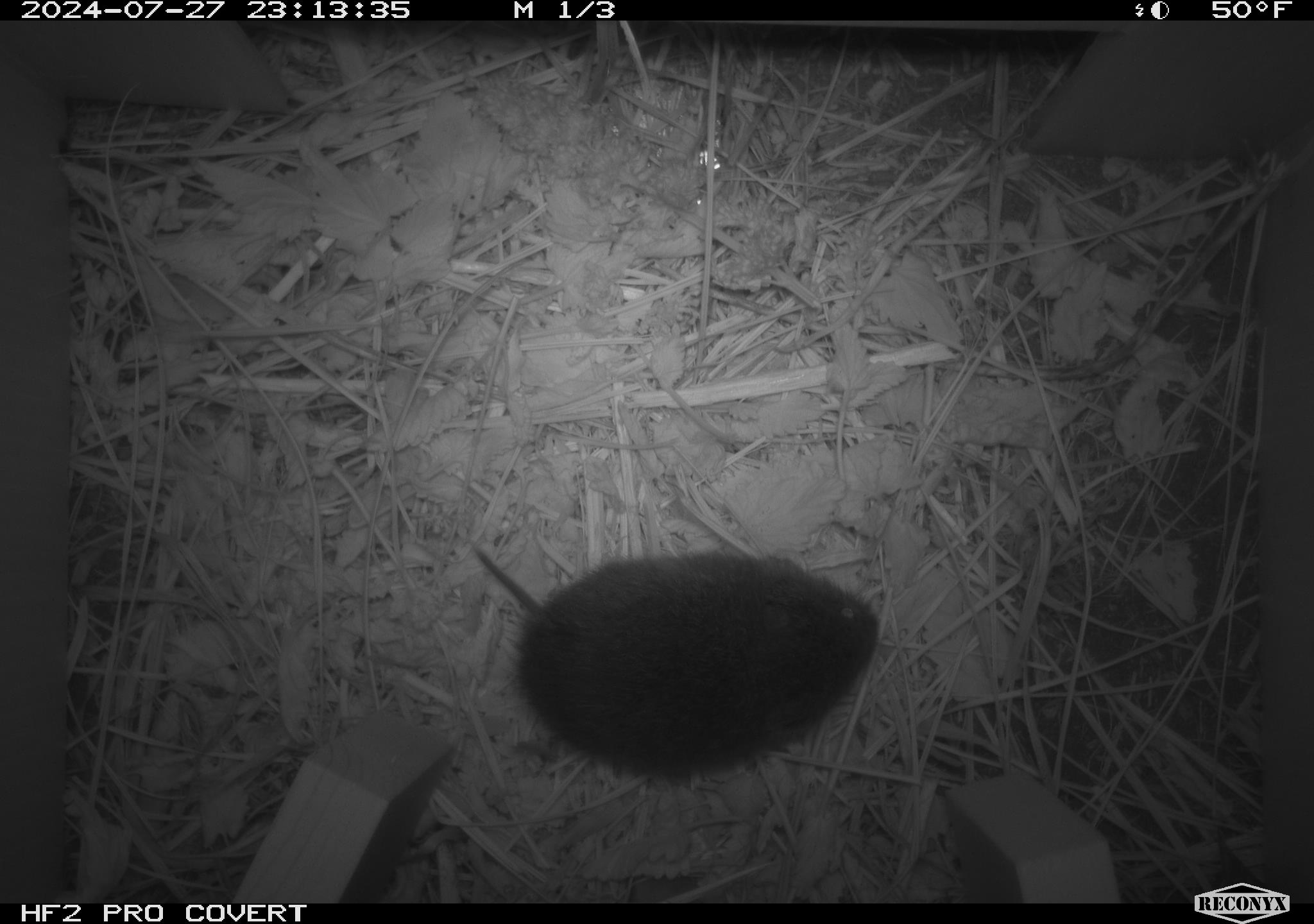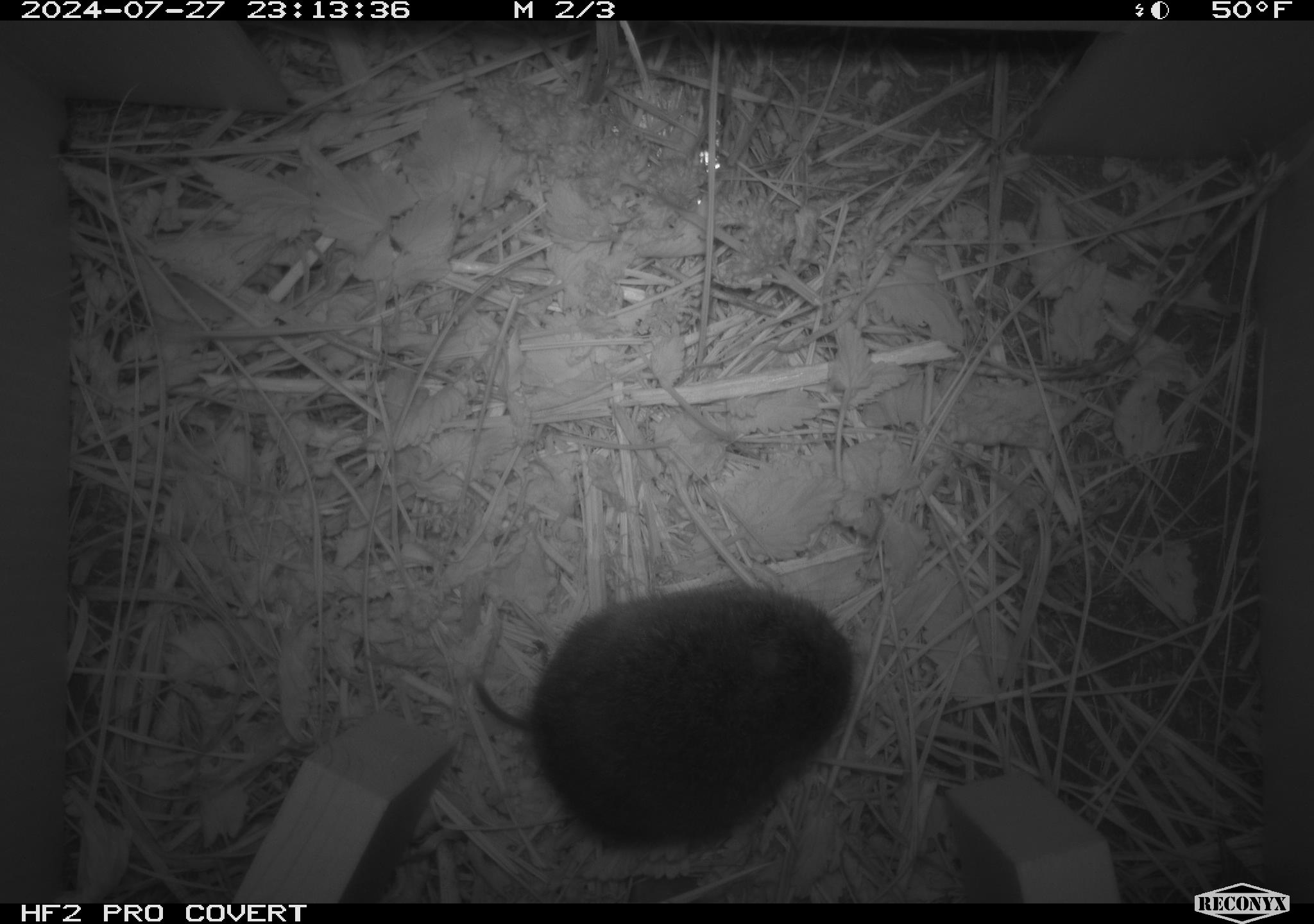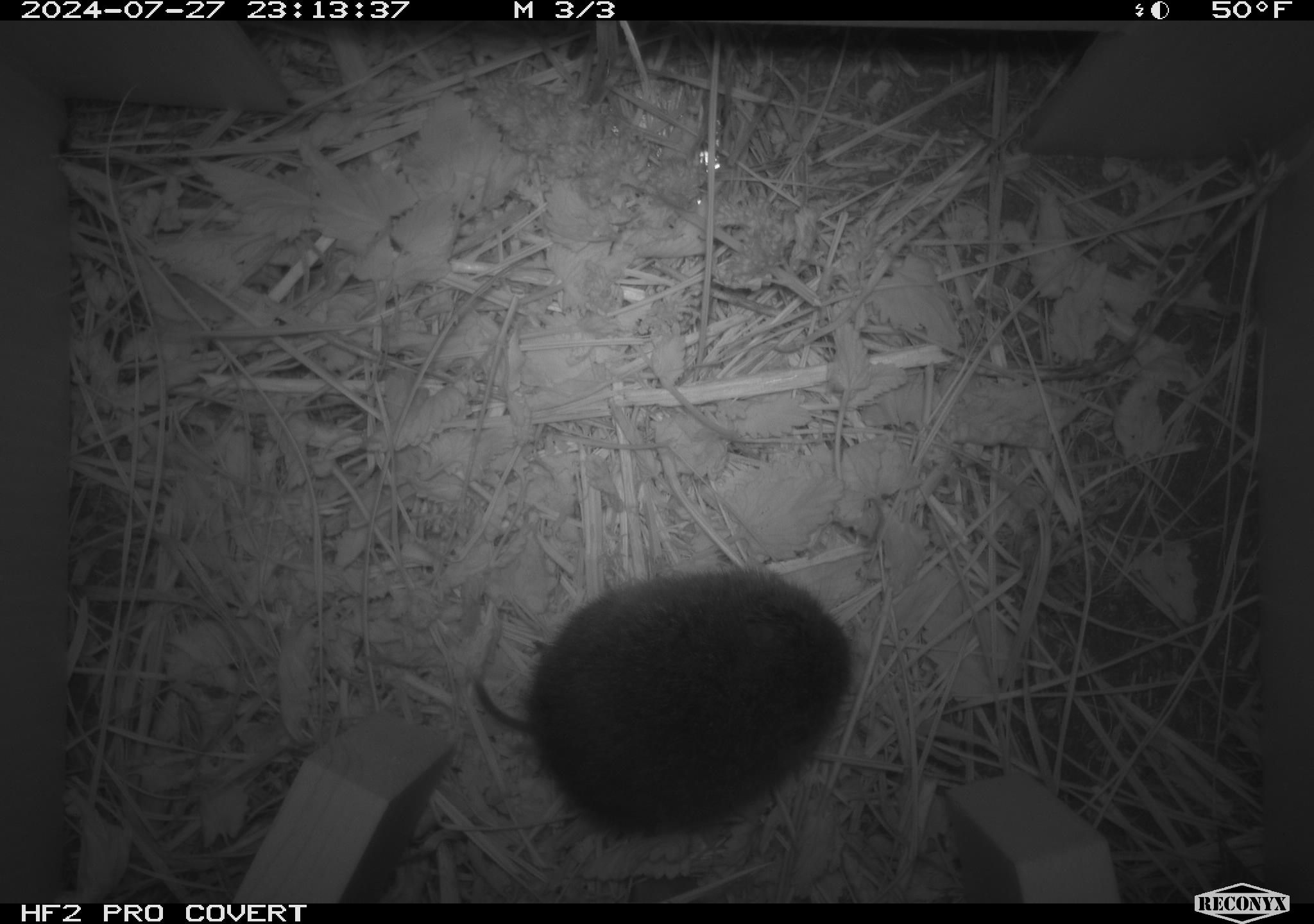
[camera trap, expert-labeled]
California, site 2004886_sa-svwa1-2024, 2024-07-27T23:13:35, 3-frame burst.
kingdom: Animalia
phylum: Chordata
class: Mammalia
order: Rodentia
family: Cricetidae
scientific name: Arvicolinae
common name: voles, lemmings, and muskrats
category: arvicolinae subfamily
Arvicolinae subfamily (voles, lemmings, and muskrats) (Arvicolinae).